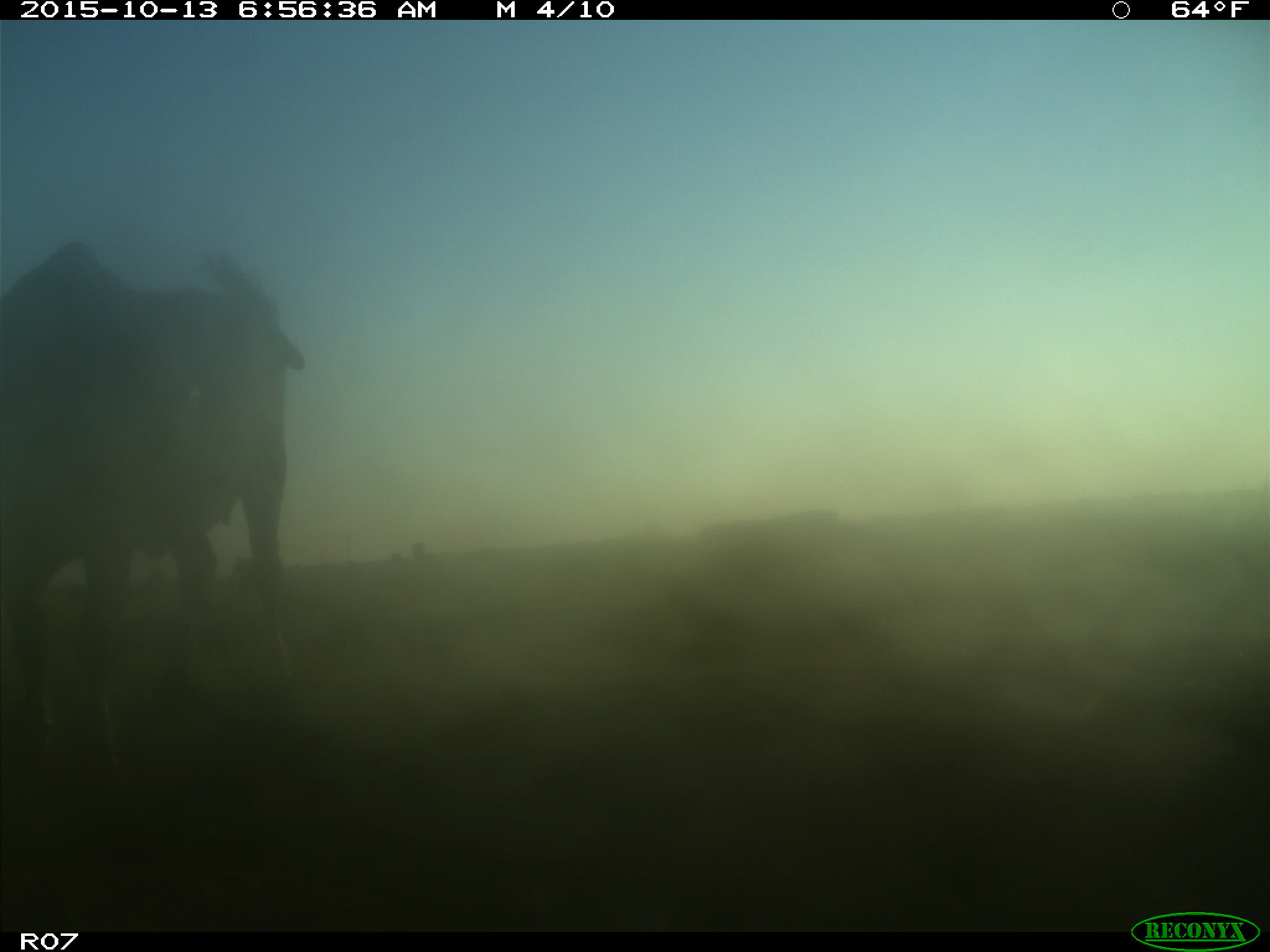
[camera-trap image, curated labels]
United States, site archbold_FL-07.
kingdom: Animalia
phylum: Chordata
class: Mammalia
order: Artiodactyla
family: Bovidae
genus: Bos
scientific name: Bos taurus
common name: domestic cow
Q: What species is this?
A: Bos taurus (domestic cow).